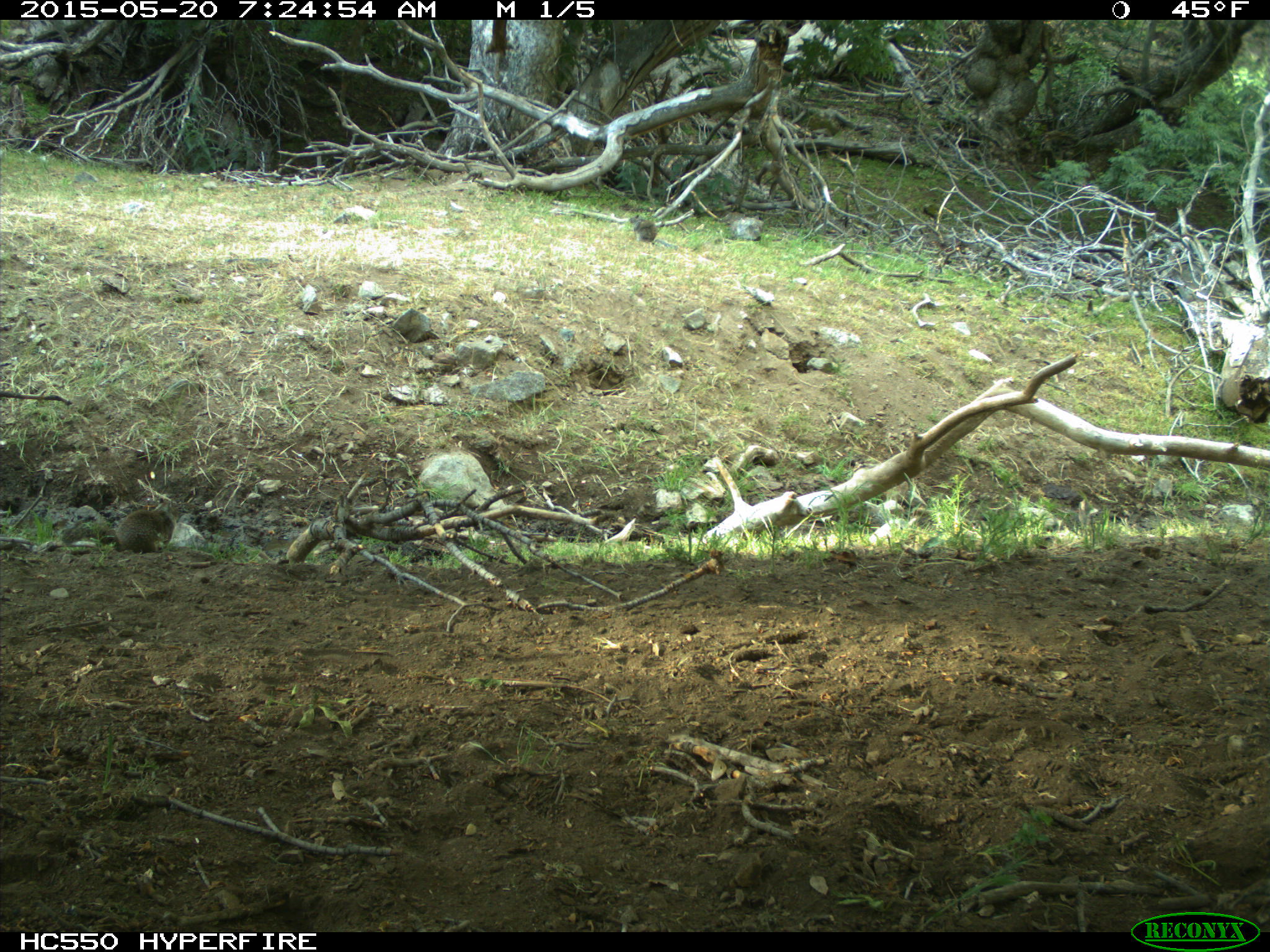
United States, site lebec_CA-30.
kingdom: Animalia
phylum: Chordata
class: Mammalia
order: Rodentia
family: Sciuridae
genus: Otospermophilus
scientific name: Otospermophilus beecheyi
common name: california ground squirrel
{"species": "Otospermophilus beecheyi (california ground squirrel)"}